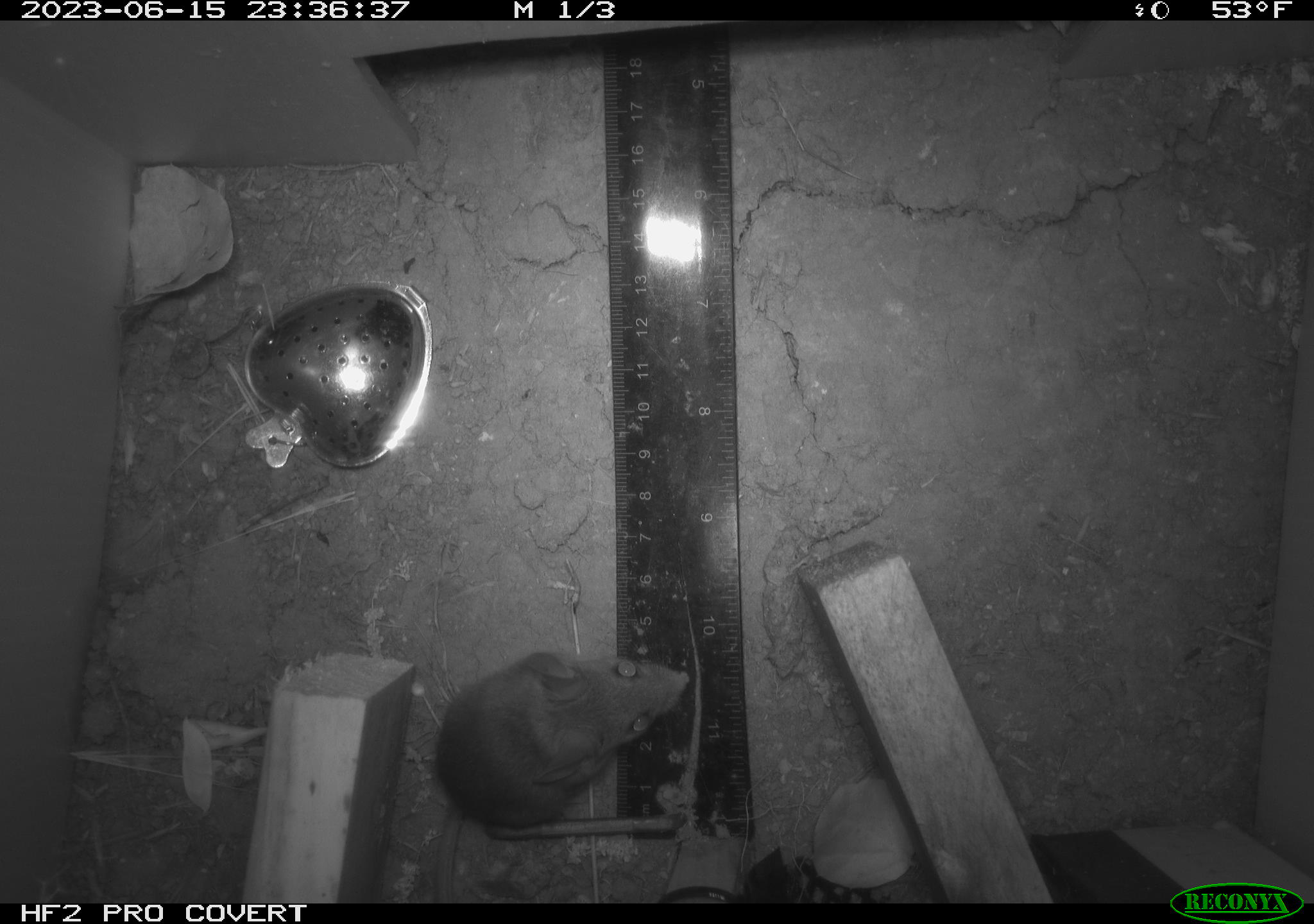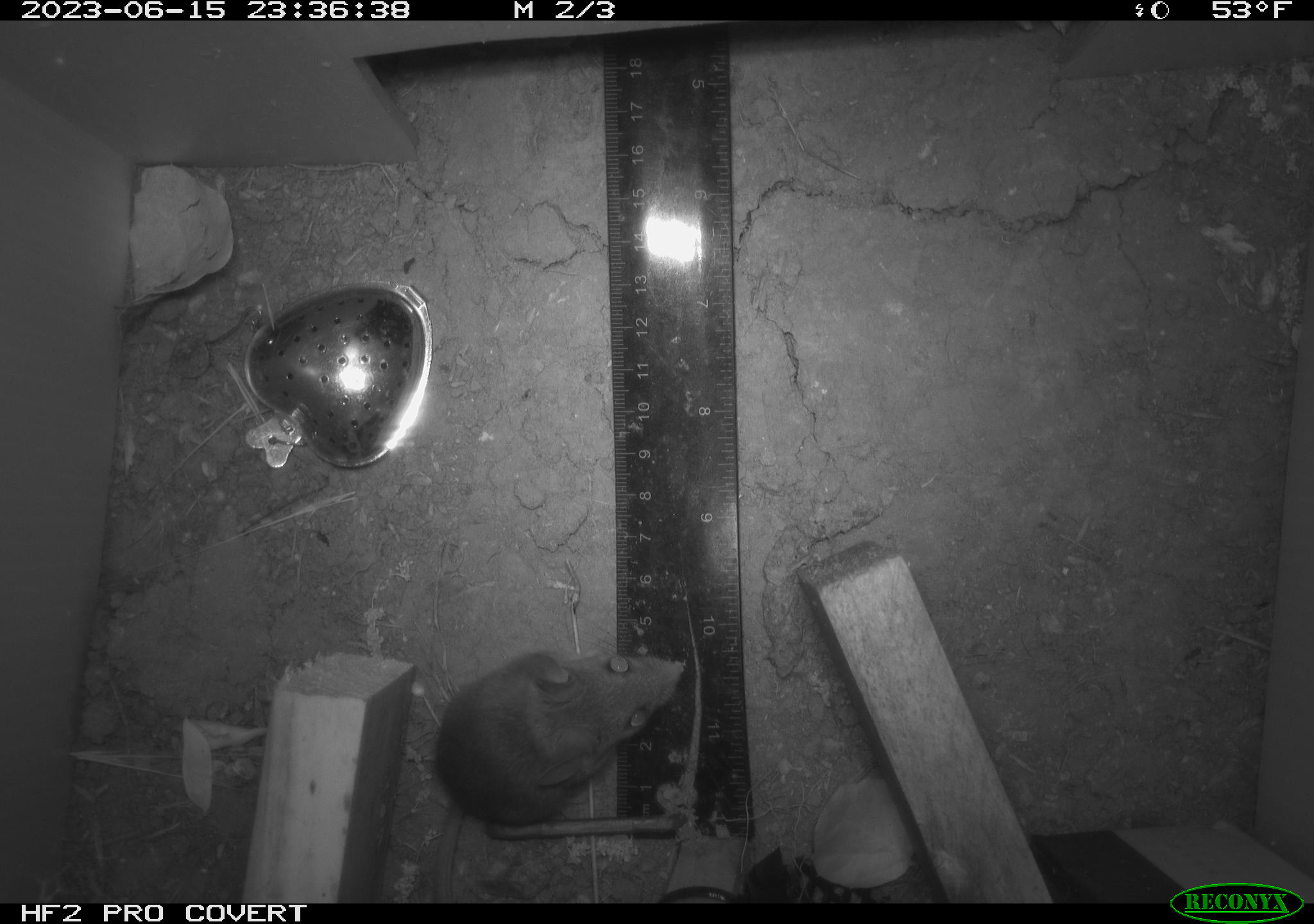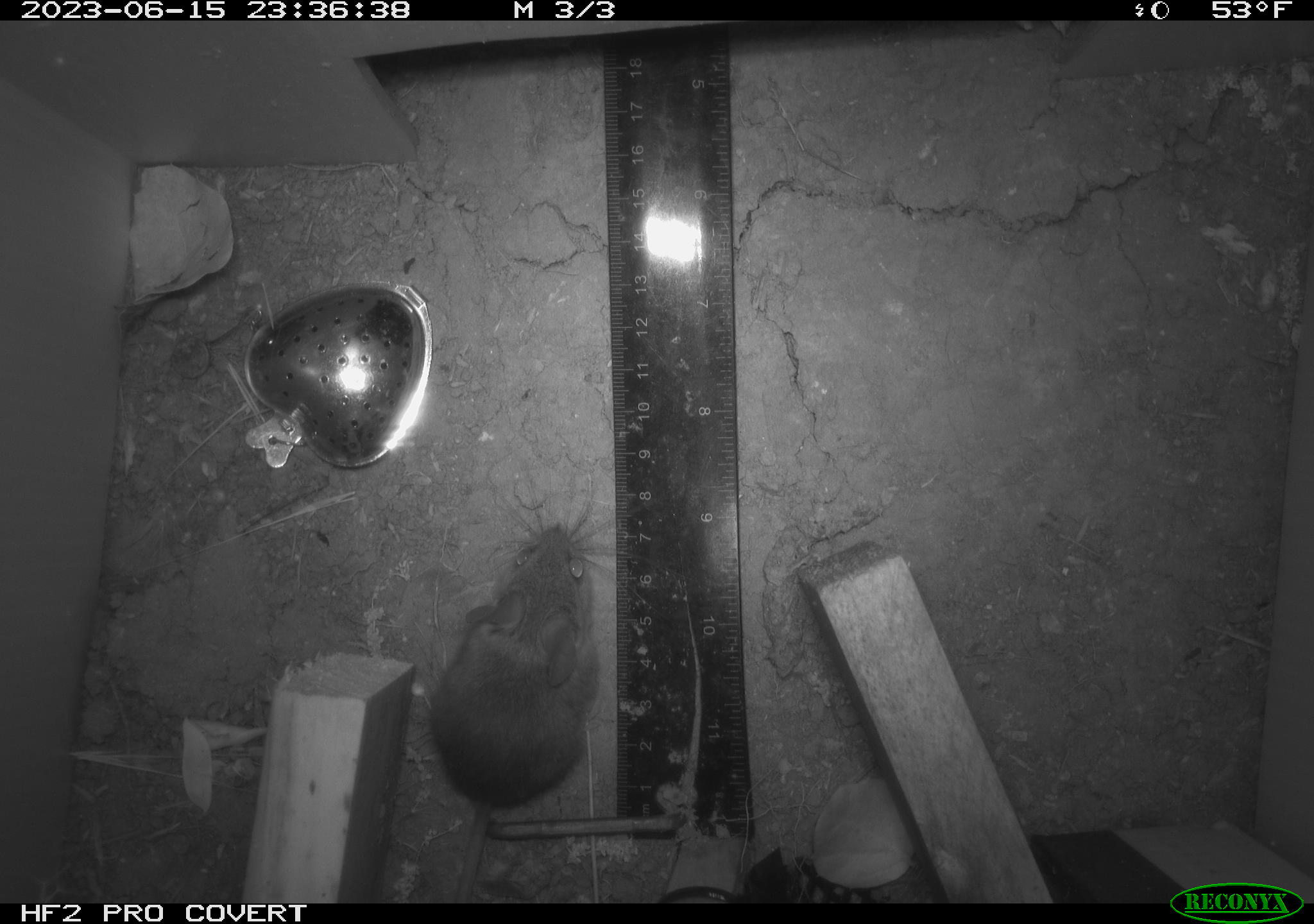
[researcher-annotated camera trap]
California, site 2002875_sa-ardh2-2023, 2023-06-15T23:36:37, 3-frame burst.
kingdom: Animalia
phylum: Chordata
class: Mammalia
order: Rodentia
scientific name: Rodentia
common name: mouse species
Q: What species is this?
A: Mouse species (Rodentia).